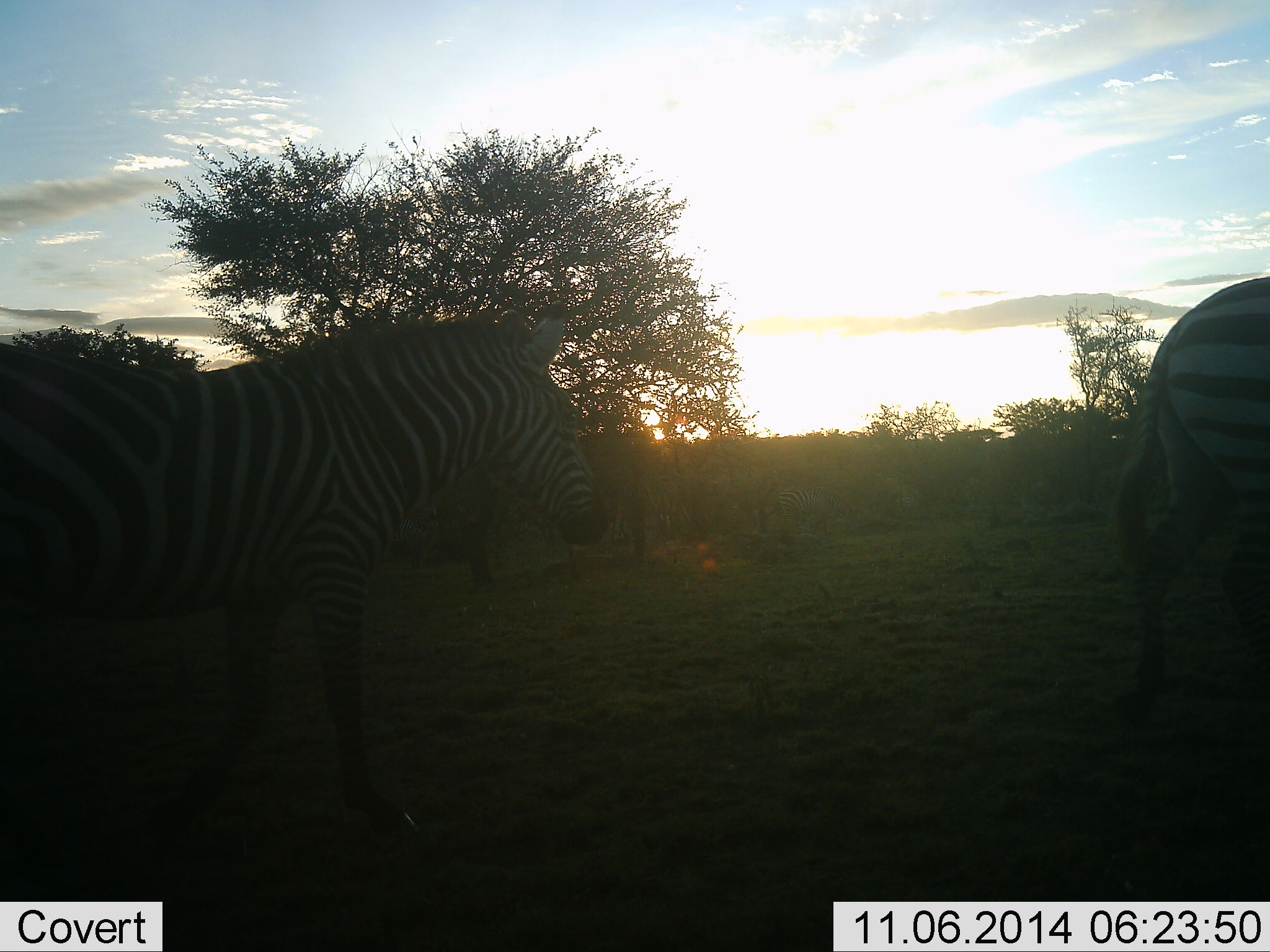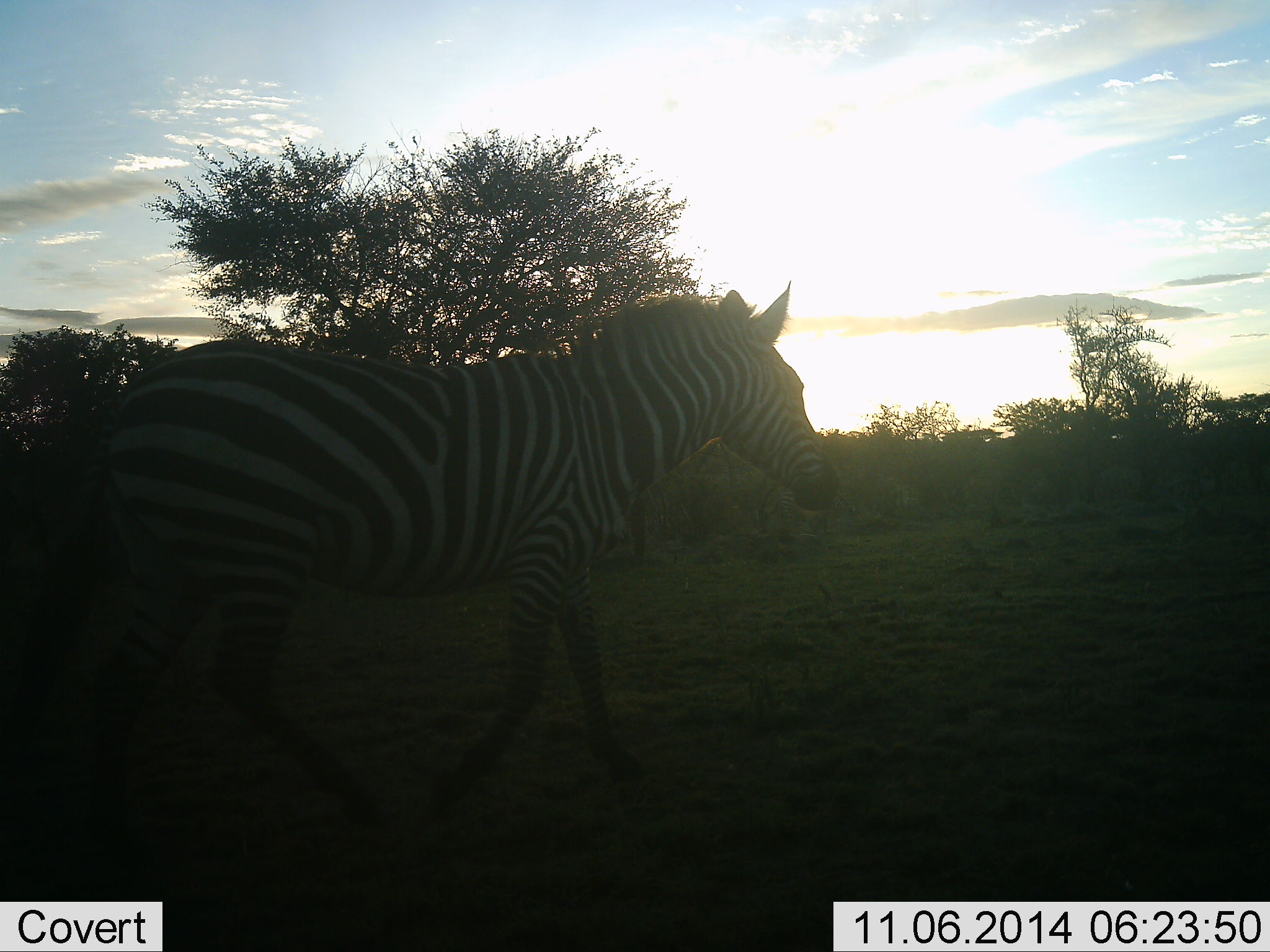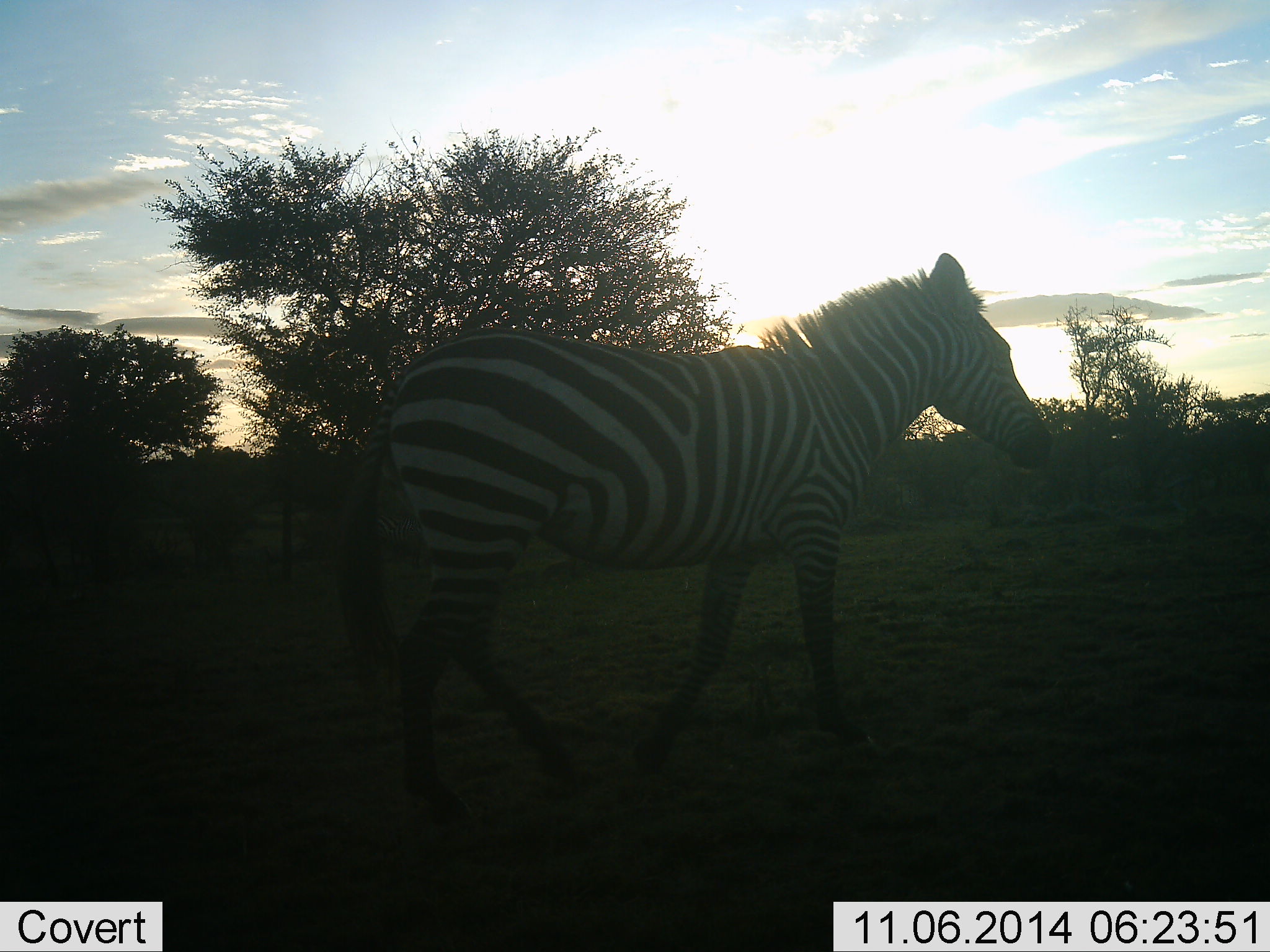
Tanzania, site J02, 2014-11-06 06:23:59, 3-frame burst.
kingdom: Animalia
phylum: Chordata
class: Mammalia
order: Perissodactyla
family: Equidae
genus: Equus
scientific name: Equus quagga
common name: plains zebra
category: zebra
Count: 2.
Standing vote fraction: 10%.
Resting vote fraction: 0%.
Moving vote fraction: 90%.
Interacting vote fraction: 0%.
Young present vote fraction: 0%.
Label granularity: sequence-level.